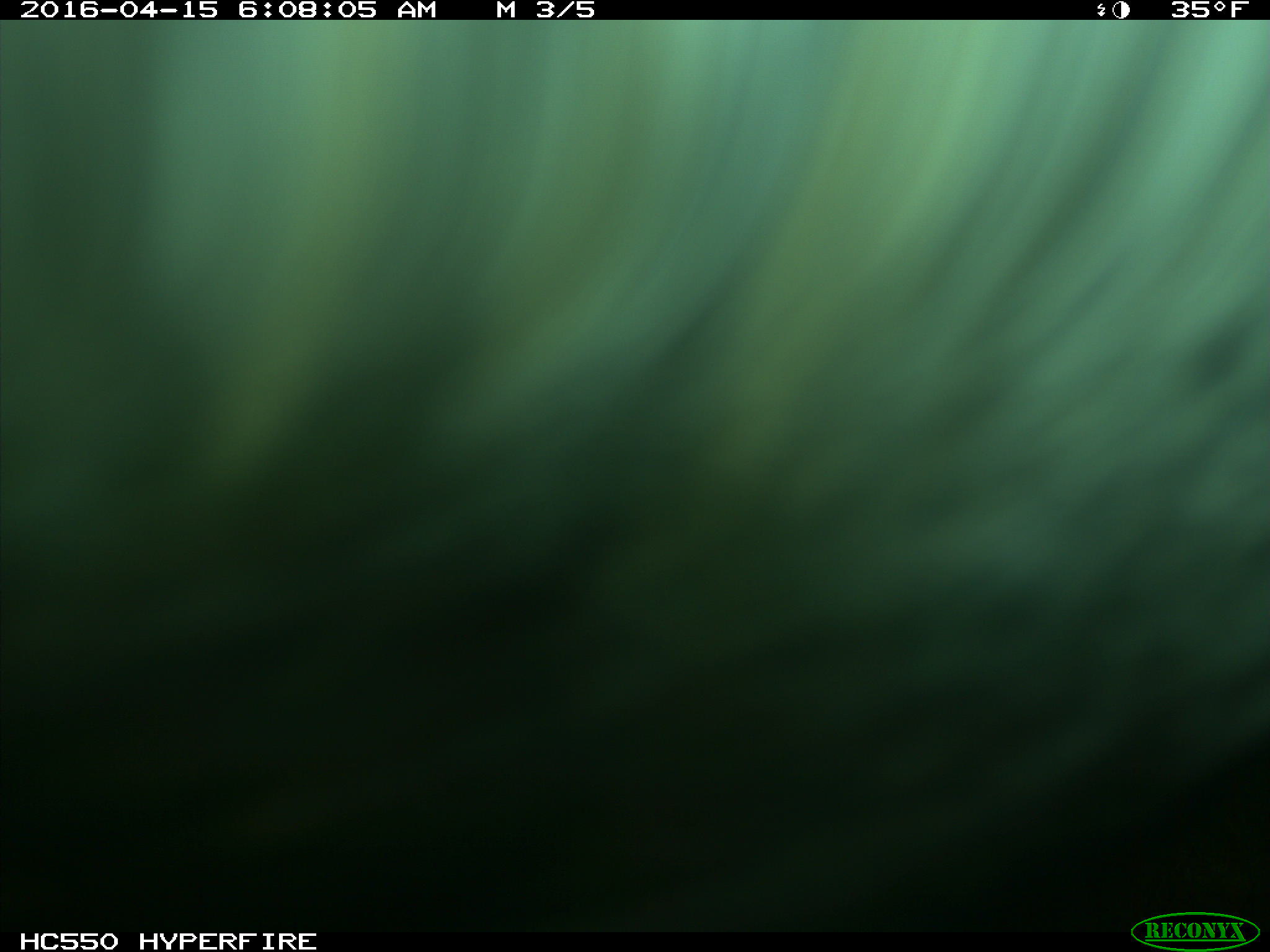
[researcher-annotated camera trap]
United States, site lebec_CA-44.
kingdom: Animalia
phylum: Chordata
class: Mammalia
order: Artiodactyla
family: Bovidae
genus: Bos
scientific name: Bos taurus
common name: domestic cow